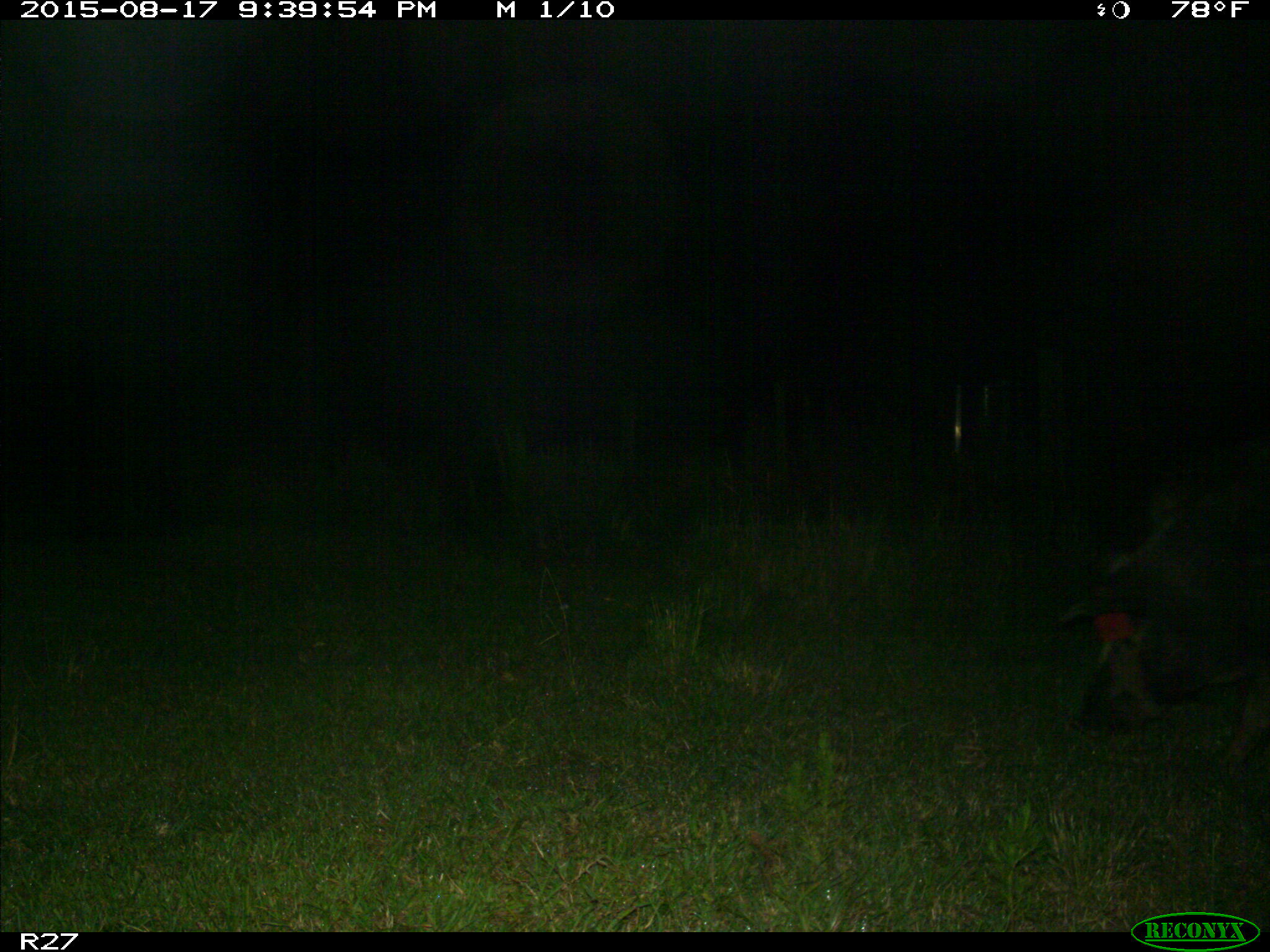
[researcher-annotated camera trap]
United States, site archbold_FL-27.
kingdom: Animalia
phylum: Chordata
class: Mammalia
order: Artiodactyla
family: Suidae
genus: Sus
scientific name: Sus scrofa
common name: wild boar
Sus scrofa (wild boar).